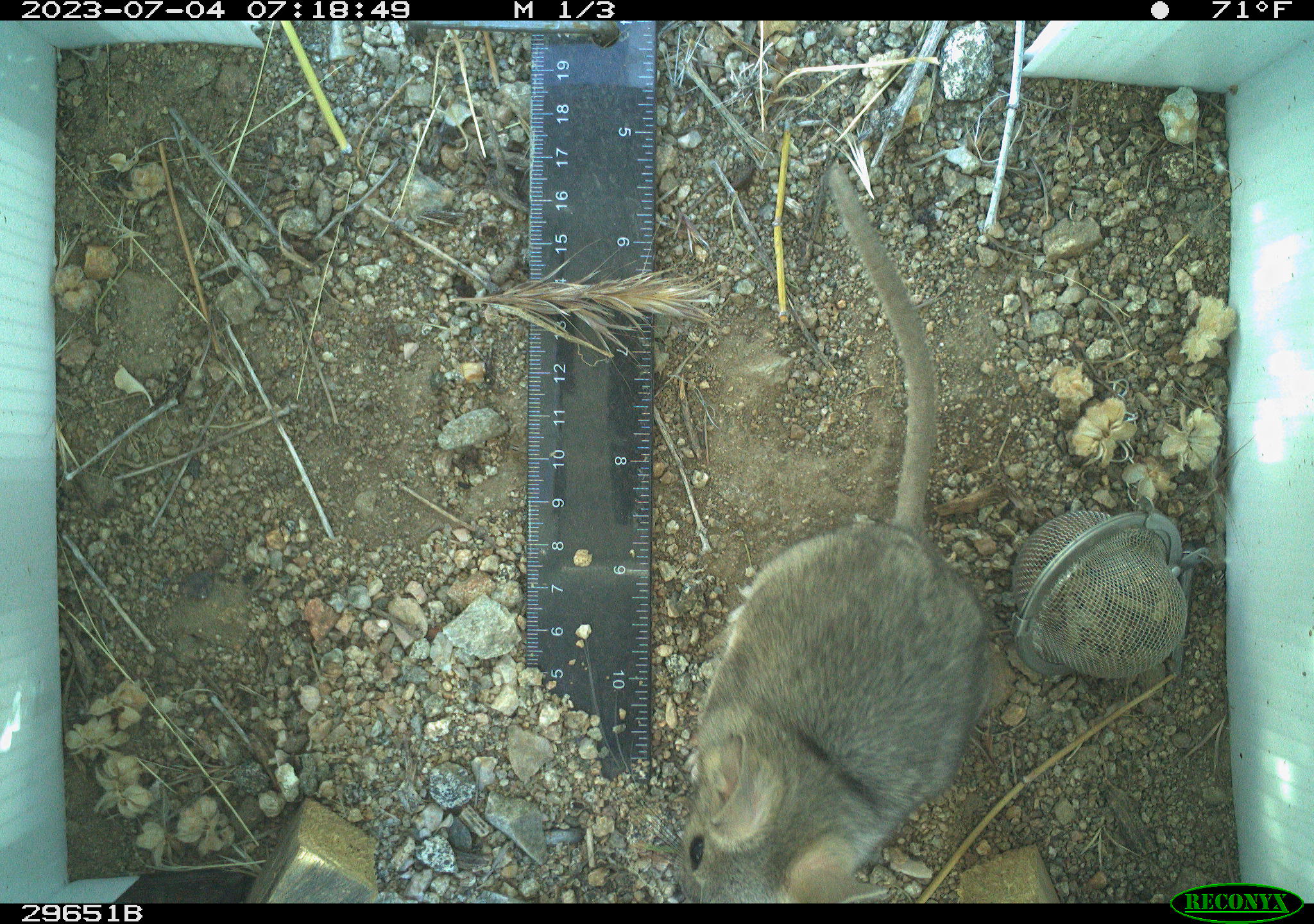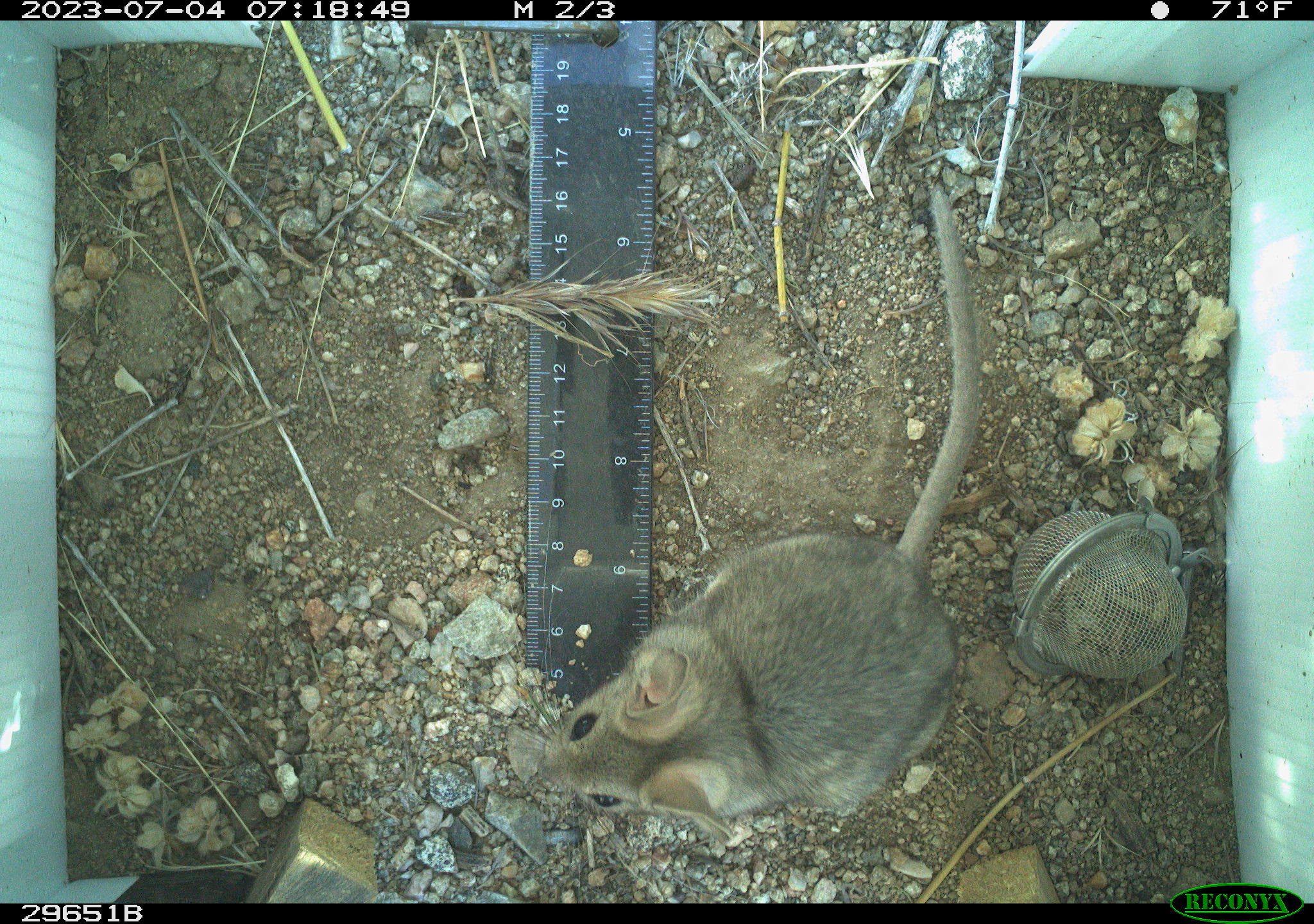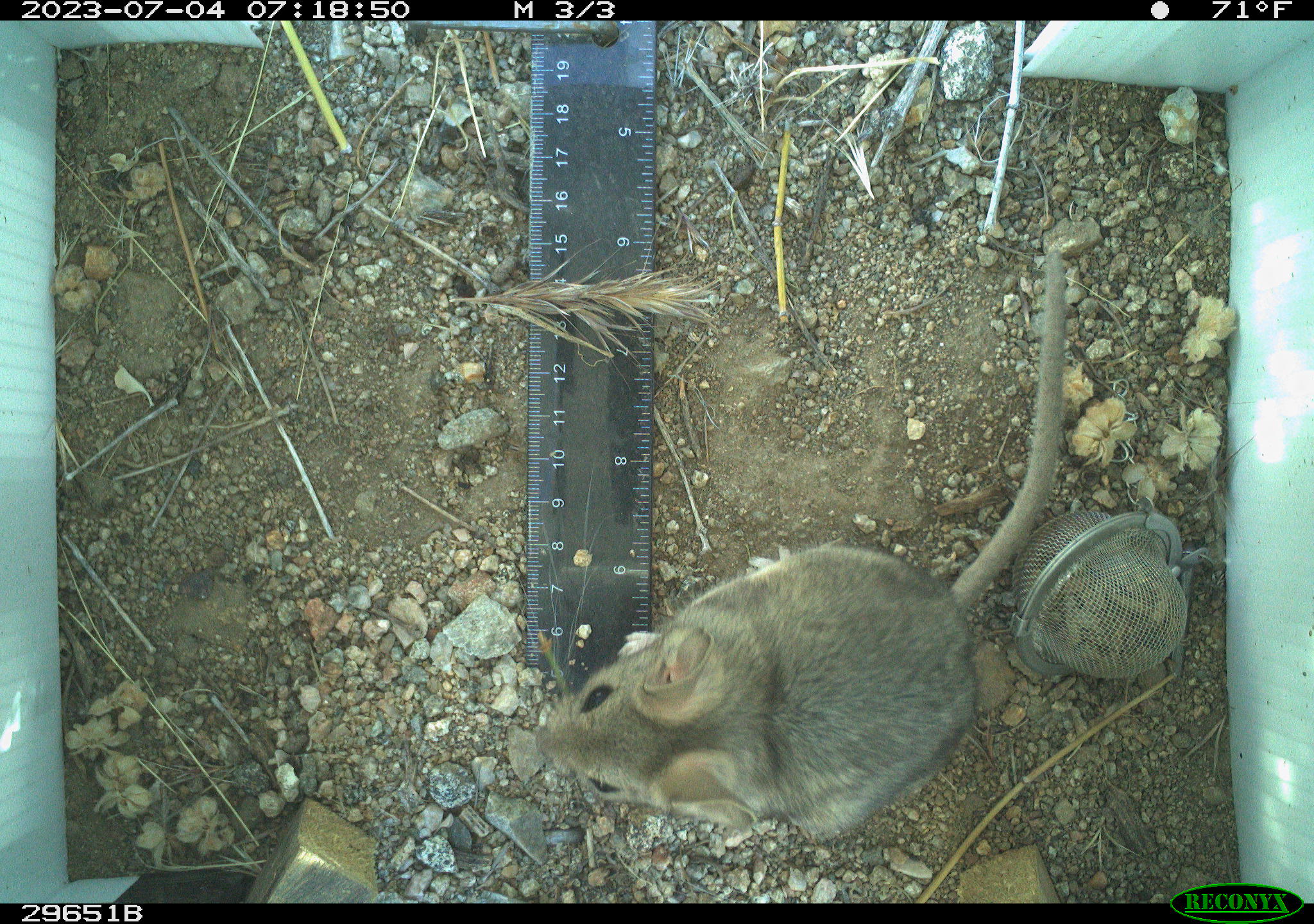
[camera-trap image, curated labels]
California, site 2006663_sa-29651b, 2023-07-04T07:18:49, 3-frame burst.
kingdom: Animalia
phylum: Chordata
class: Mammalia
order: Rodentia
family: Cricetidae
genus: Neotoma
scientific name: Neotoma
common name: pack rat or woodrat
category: neotoma species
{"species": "neotoma species (pack rat or woodrat) (Neotoma)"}